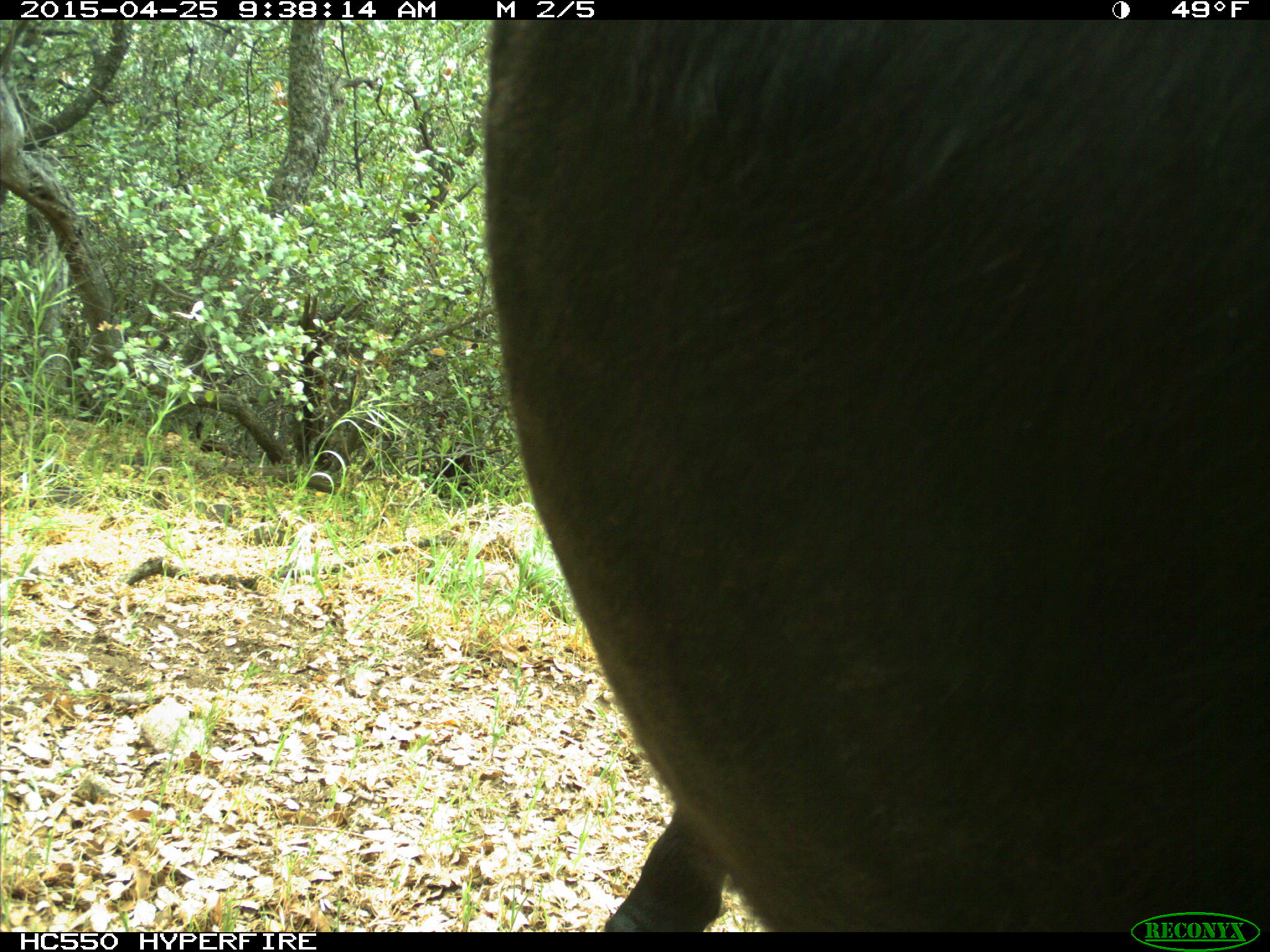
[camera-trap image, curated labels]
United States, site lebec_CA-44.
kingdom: Animalia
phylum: Chordata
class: Mammalia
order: Artiodactyla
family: Suidae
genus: Sus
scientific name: Sus scrofa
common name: wild boar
Sus scrofa (wild boar).